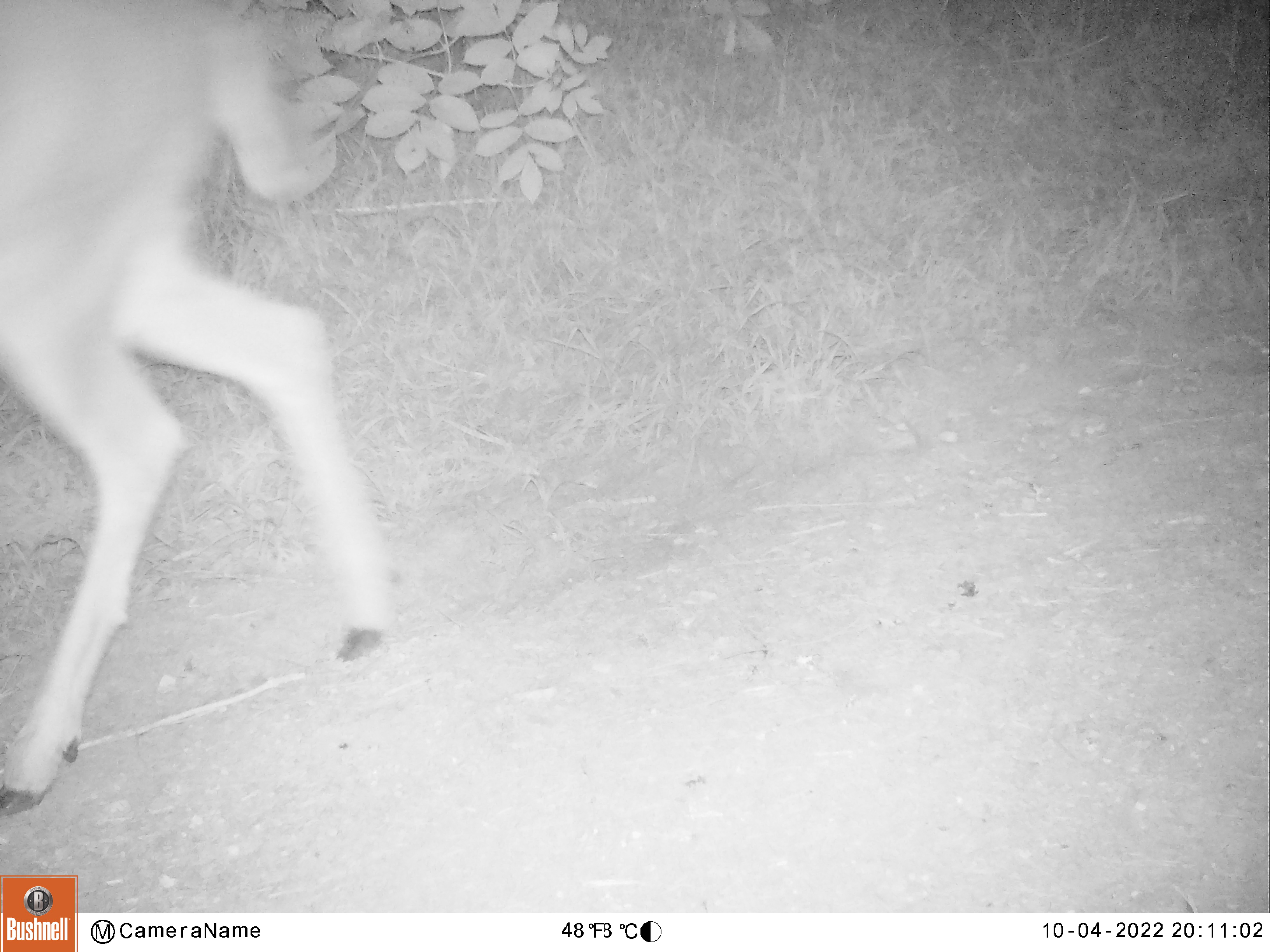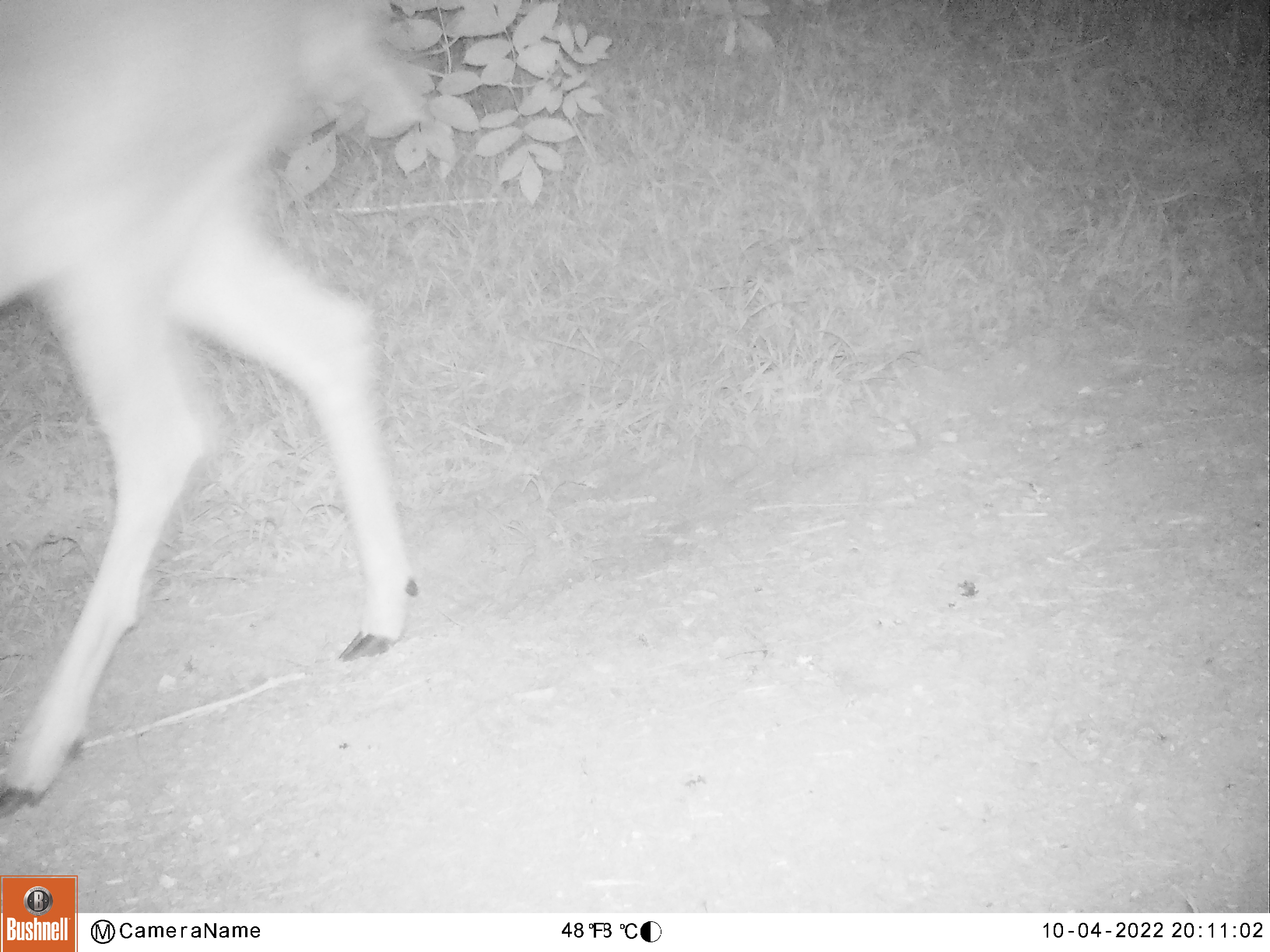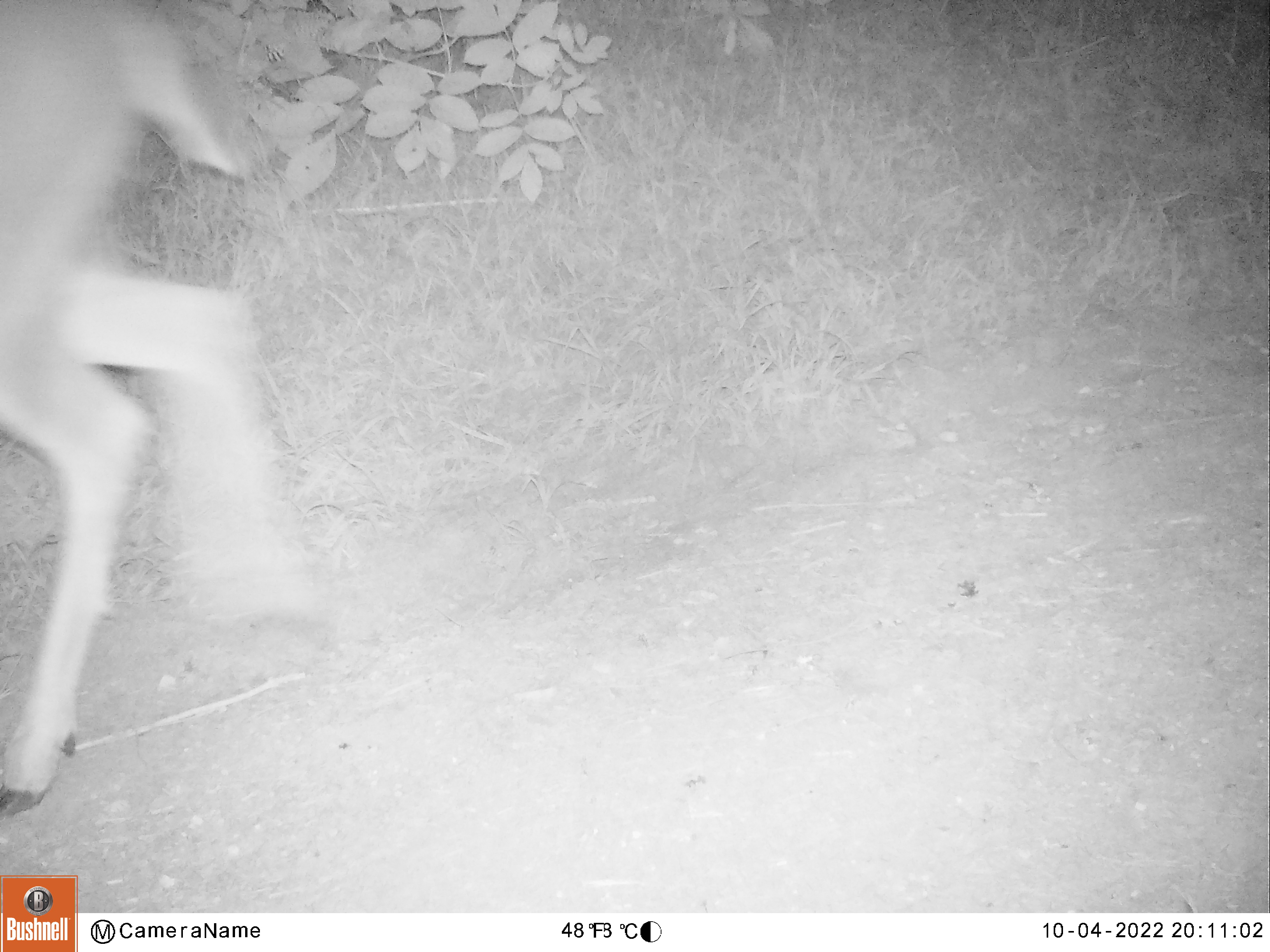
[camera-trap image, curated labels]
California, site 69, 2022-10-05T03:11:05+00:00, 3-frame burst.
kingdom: Animalia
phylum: Chordata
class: Mammalia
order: Artiodactyla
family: Cervidae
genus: Odocoileus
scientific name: Odocoileus hemionus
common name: mule deer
Mule deer (Odocoileus hemionus).